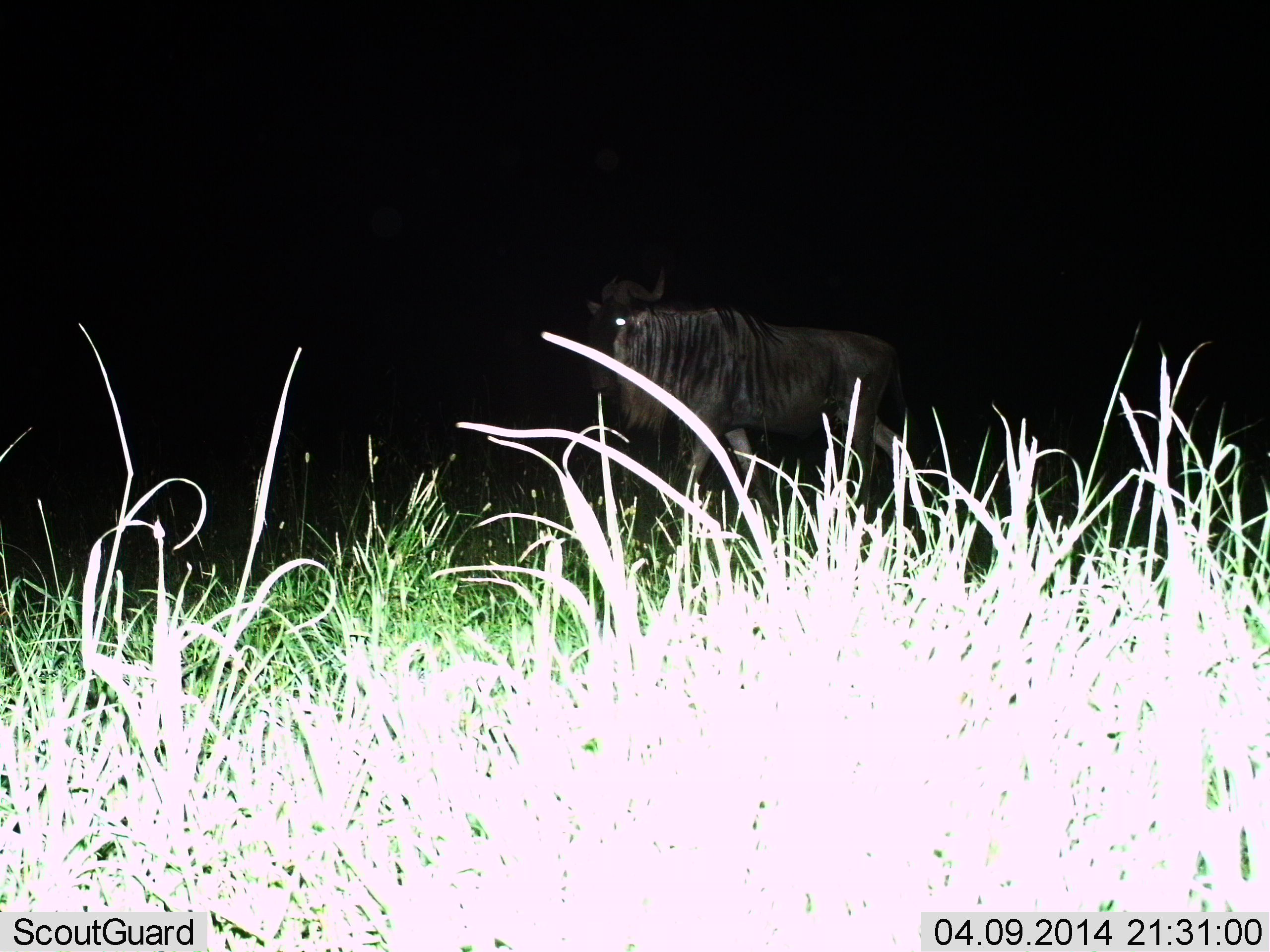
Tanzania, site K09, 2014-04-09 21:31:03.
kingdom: Animalia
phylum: Chordata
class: Mammalia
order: Artiodactyla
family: Bovidae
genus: Connochaetes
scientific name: Connochaetes taurinus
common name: blue wildebeest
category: wildebeest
Wildebeest (blue wildebeest) (Connochaetes taurinus), count 1. Behavior (volunteer vote fractions): standing 50%, resting 0%, moving 50%, interacting 0%. Young present (vote fraction): 0%. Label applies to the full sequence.